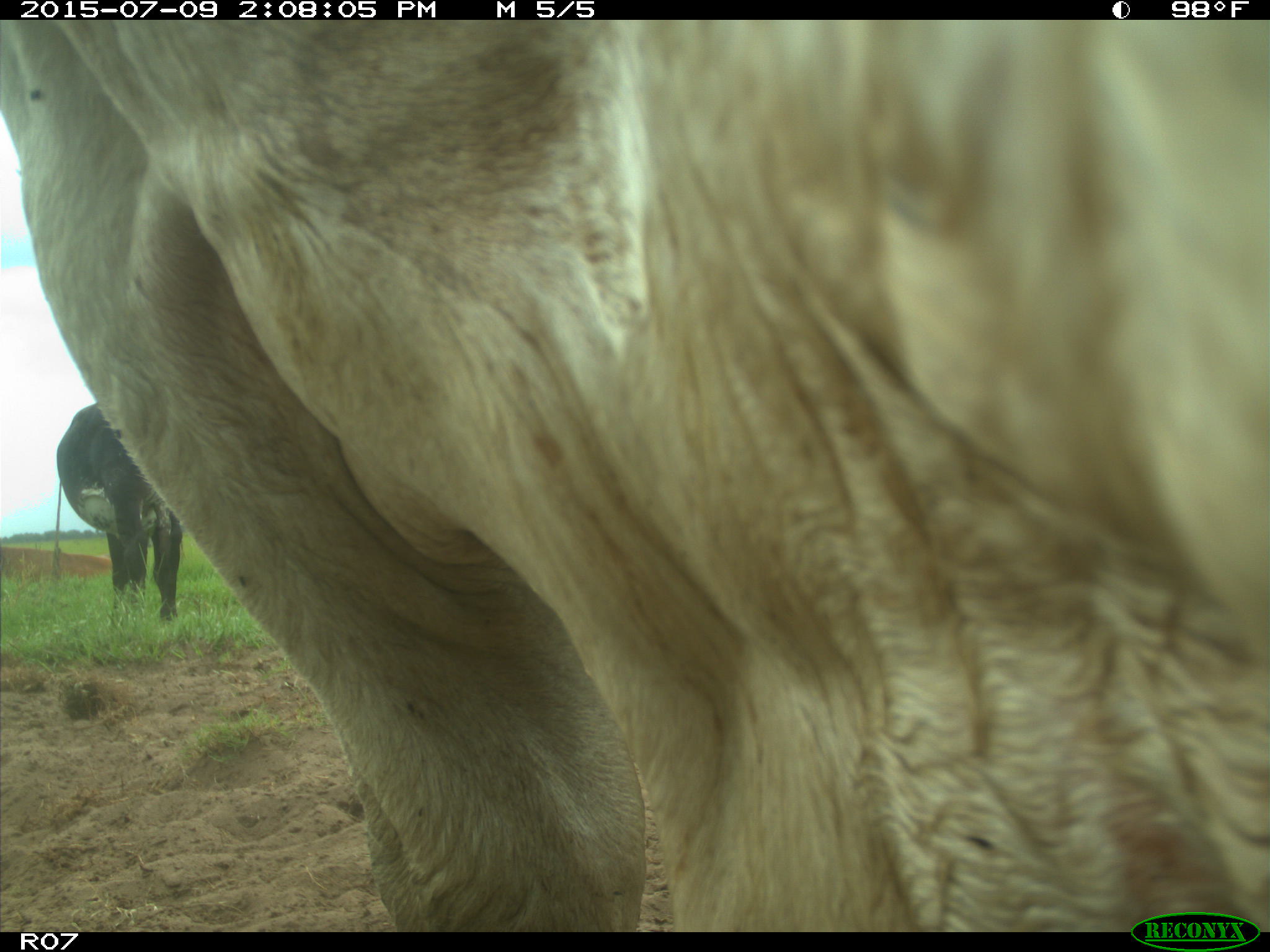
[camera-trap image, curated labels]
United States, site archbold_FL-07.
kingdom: Animalia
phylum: Chordata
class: Mammalia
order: Artiodactyla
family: Bovidae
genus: Bos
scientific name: Bos taurus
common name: domestic cow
Bos taurus (domestic cow).